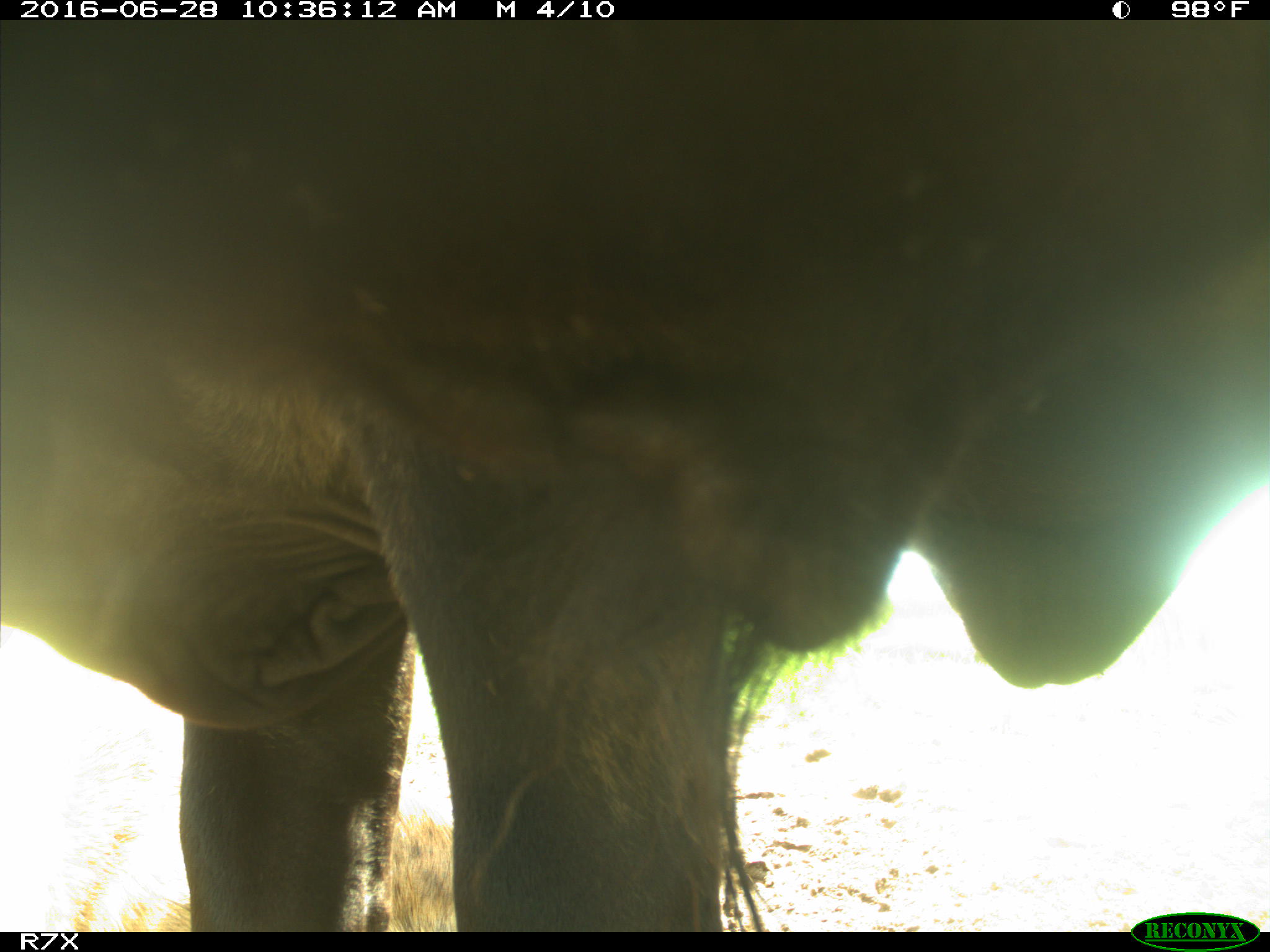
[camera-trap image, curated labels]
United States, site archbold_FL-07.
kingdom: Animalia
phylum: Chordata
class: Mammalia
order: Artiodactyla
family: Bovidae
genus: Bos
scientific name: Bos taurus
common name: domestic cow